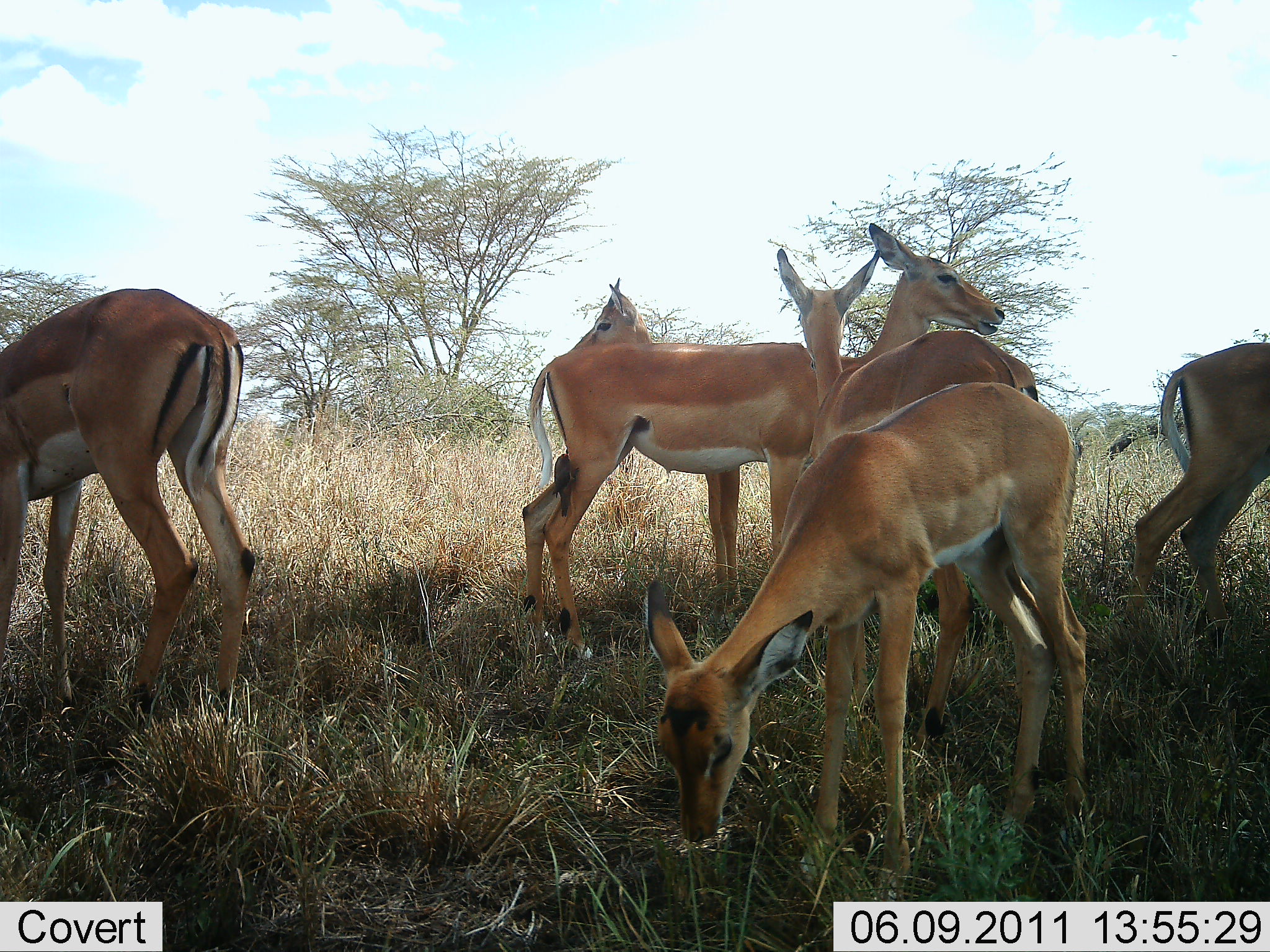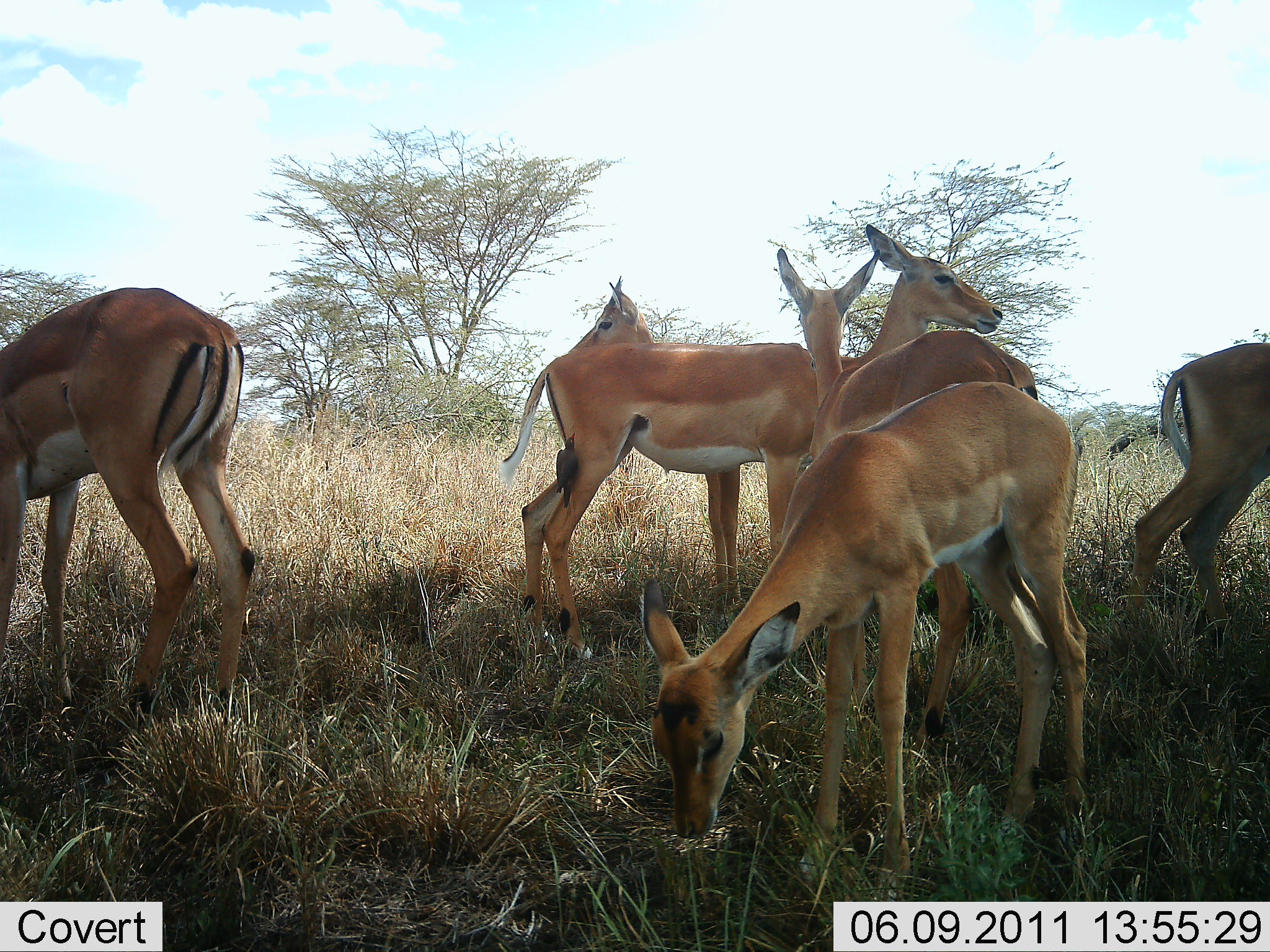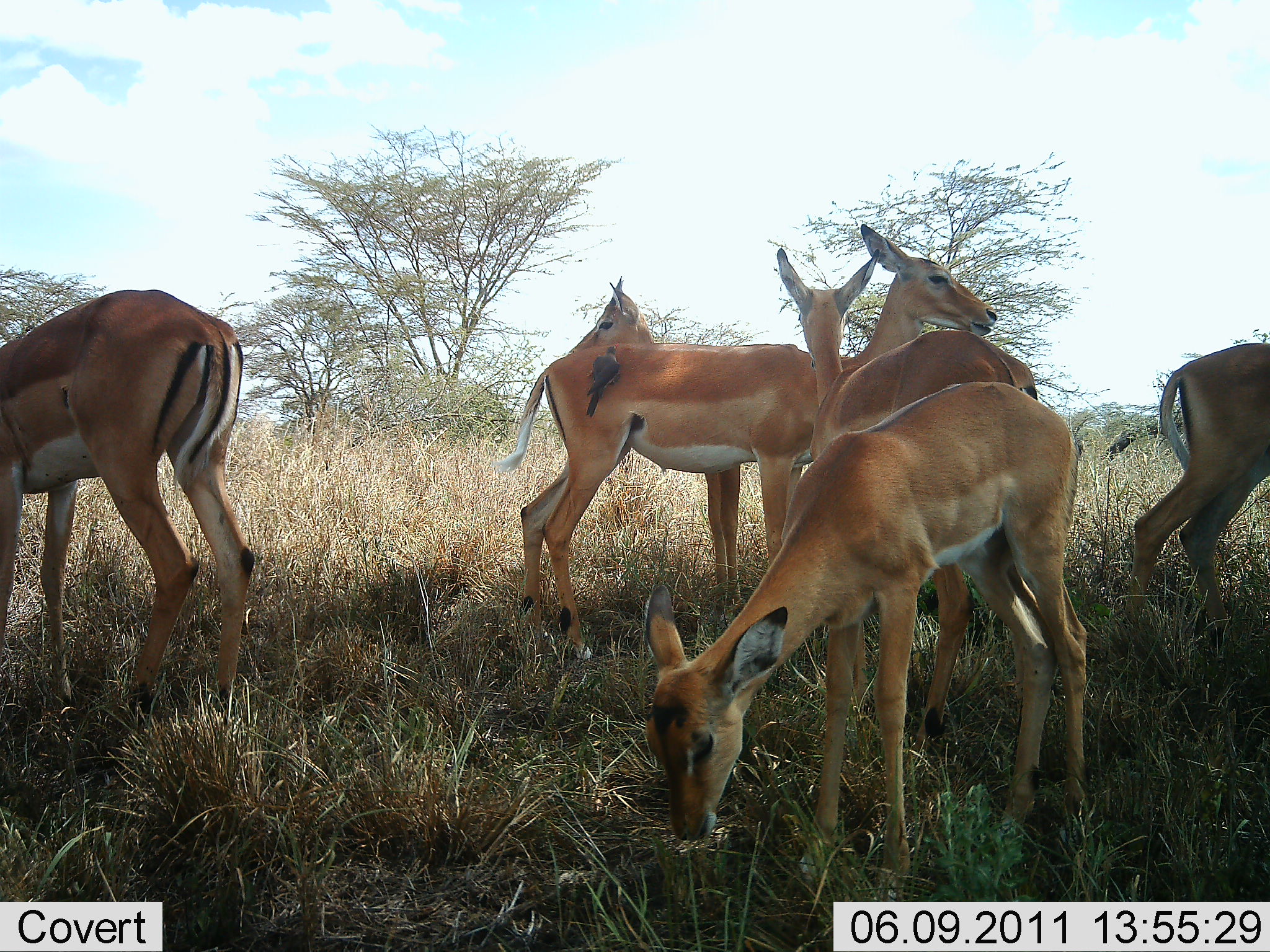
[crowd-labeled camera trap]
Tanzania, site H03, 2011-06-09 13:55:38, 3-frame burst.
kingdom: Animalia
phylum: Chordata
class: Mammalia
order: Artiodactyla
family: Bovidae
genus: Aepyceros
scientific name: Aepyceros melampus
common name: impala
Impala (Aepyceros melampus), count 6. Behavior (volunteer vote fractions): standing 92%, resting 0%, moving 8%, interacting 0%. Young present (vote fraction): 25%. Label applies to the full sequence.